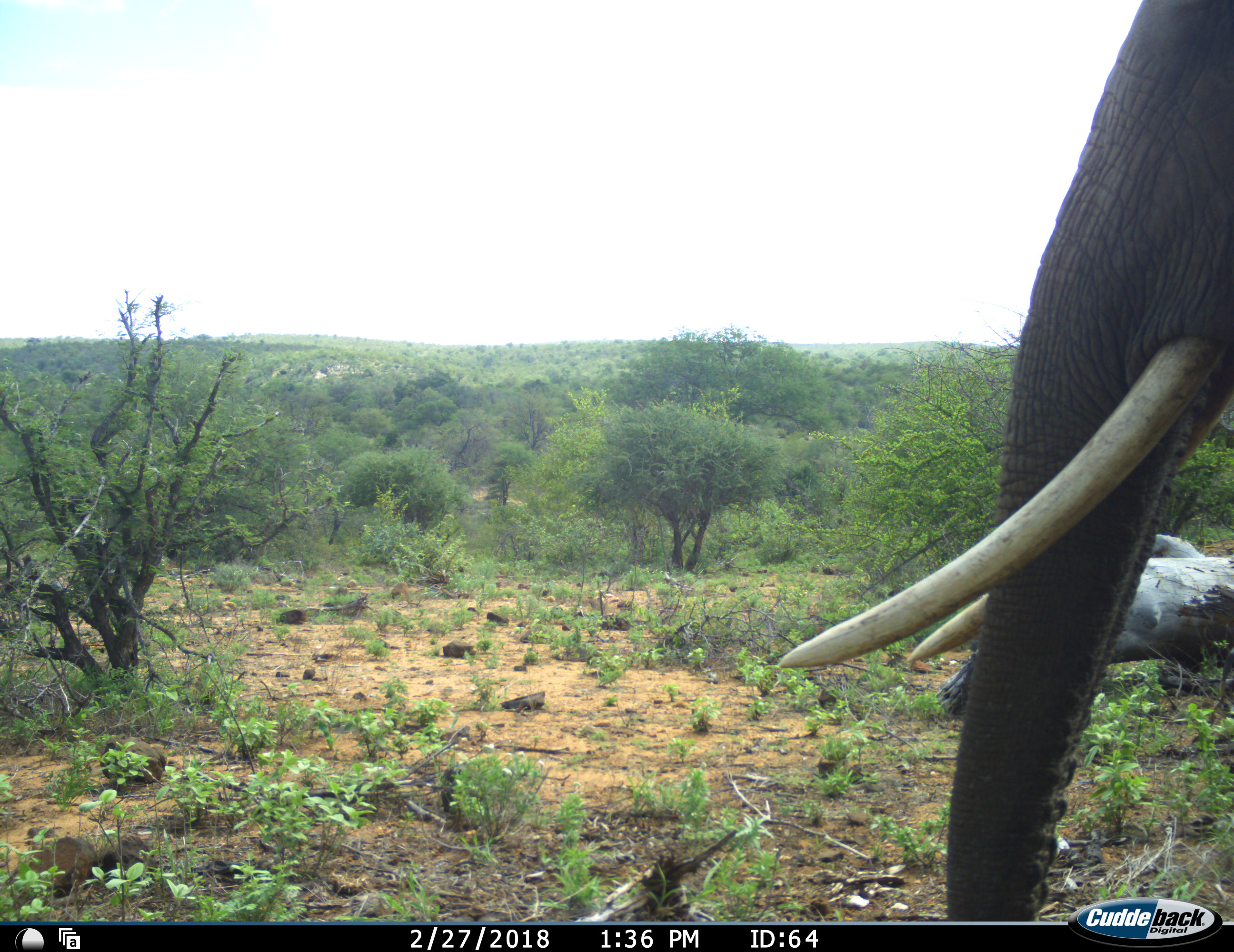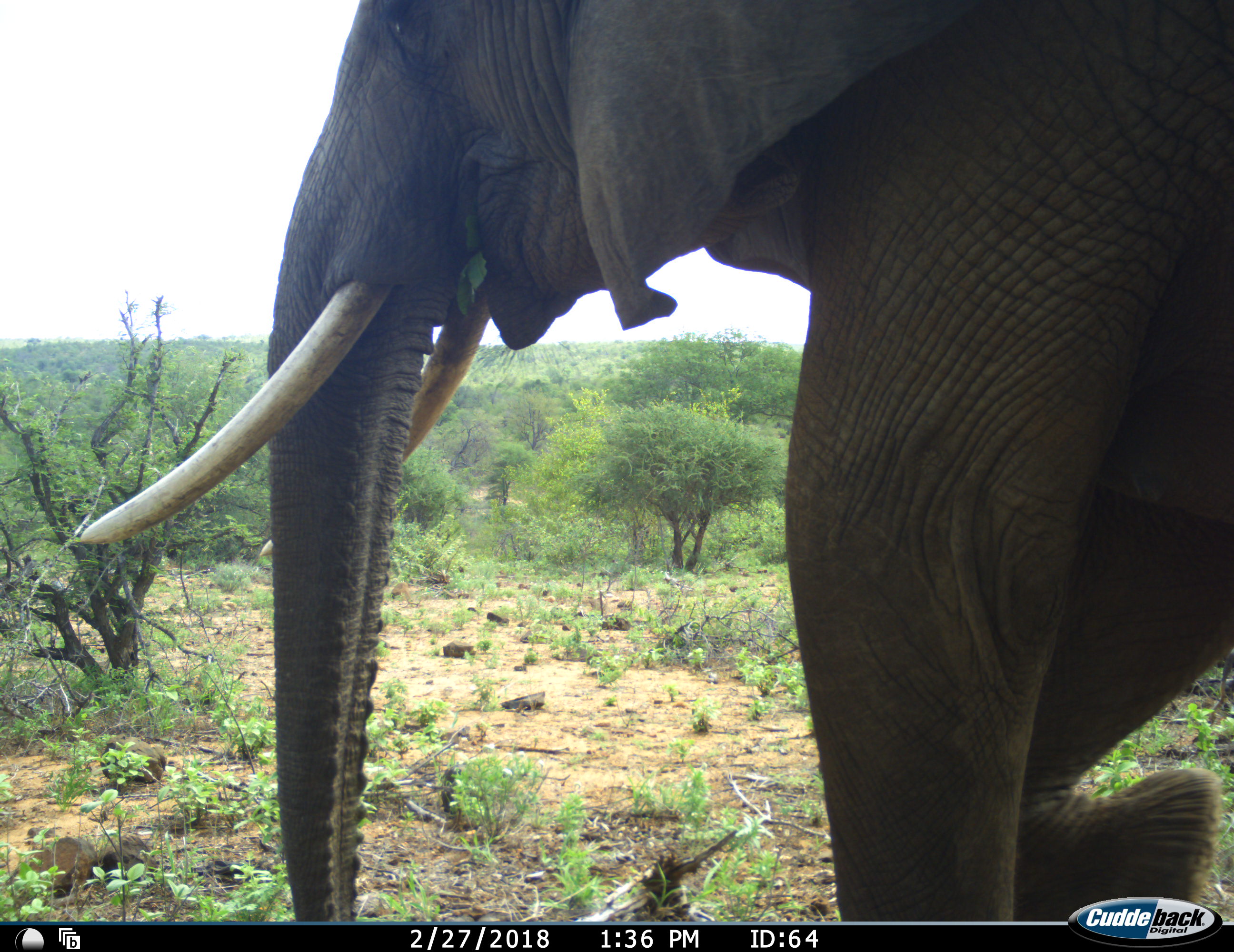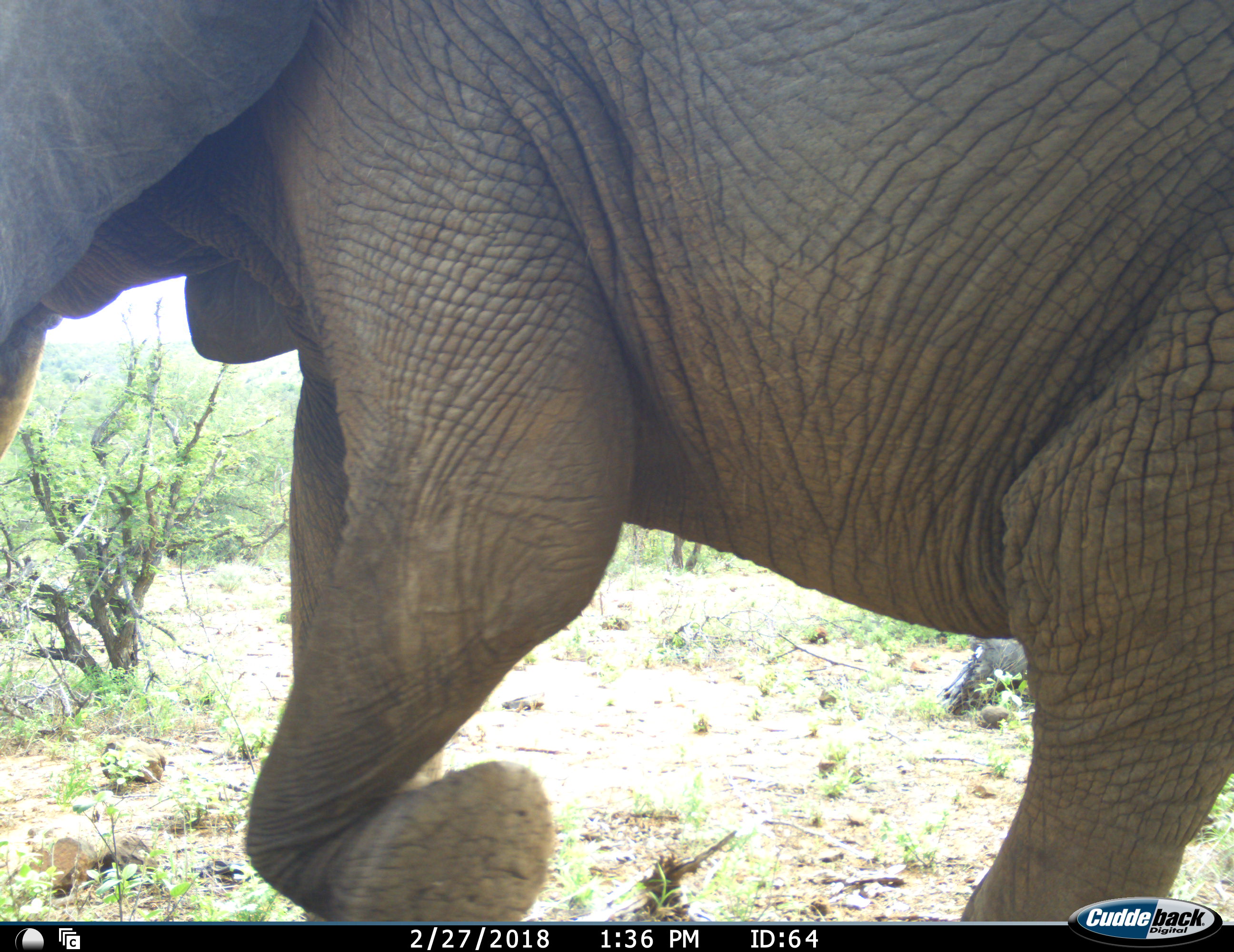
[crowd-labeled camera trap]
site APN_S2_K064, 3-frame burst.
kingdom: Animalia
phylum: Chordata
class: Mammalia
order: Proboscidea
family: Elephantidae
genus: Loxodonta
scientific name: Loxodonta africana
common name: african bush elephant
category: elephant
Elephant (african bush elephant) (Loxodonta africana), count 1. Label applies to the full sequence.